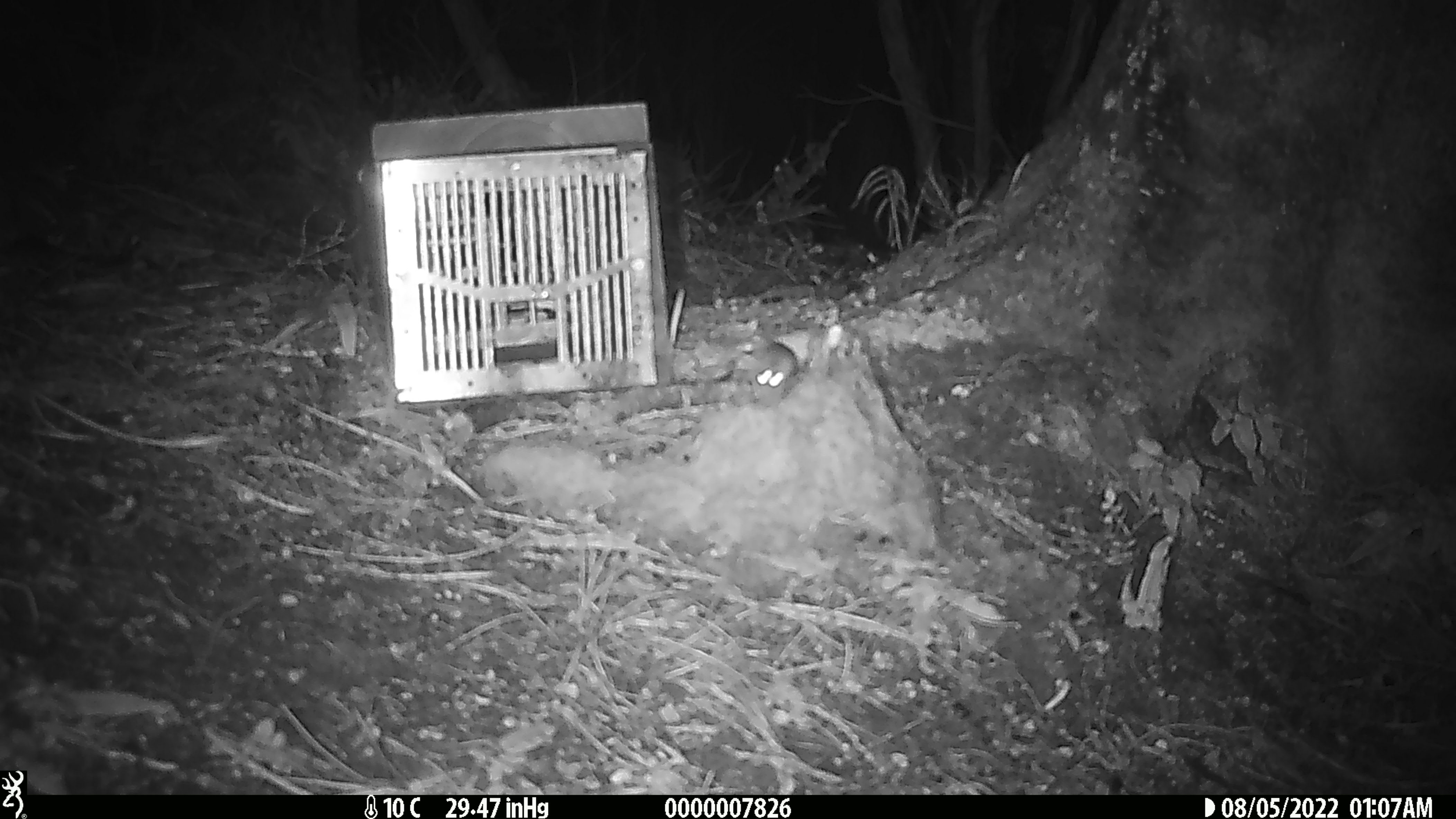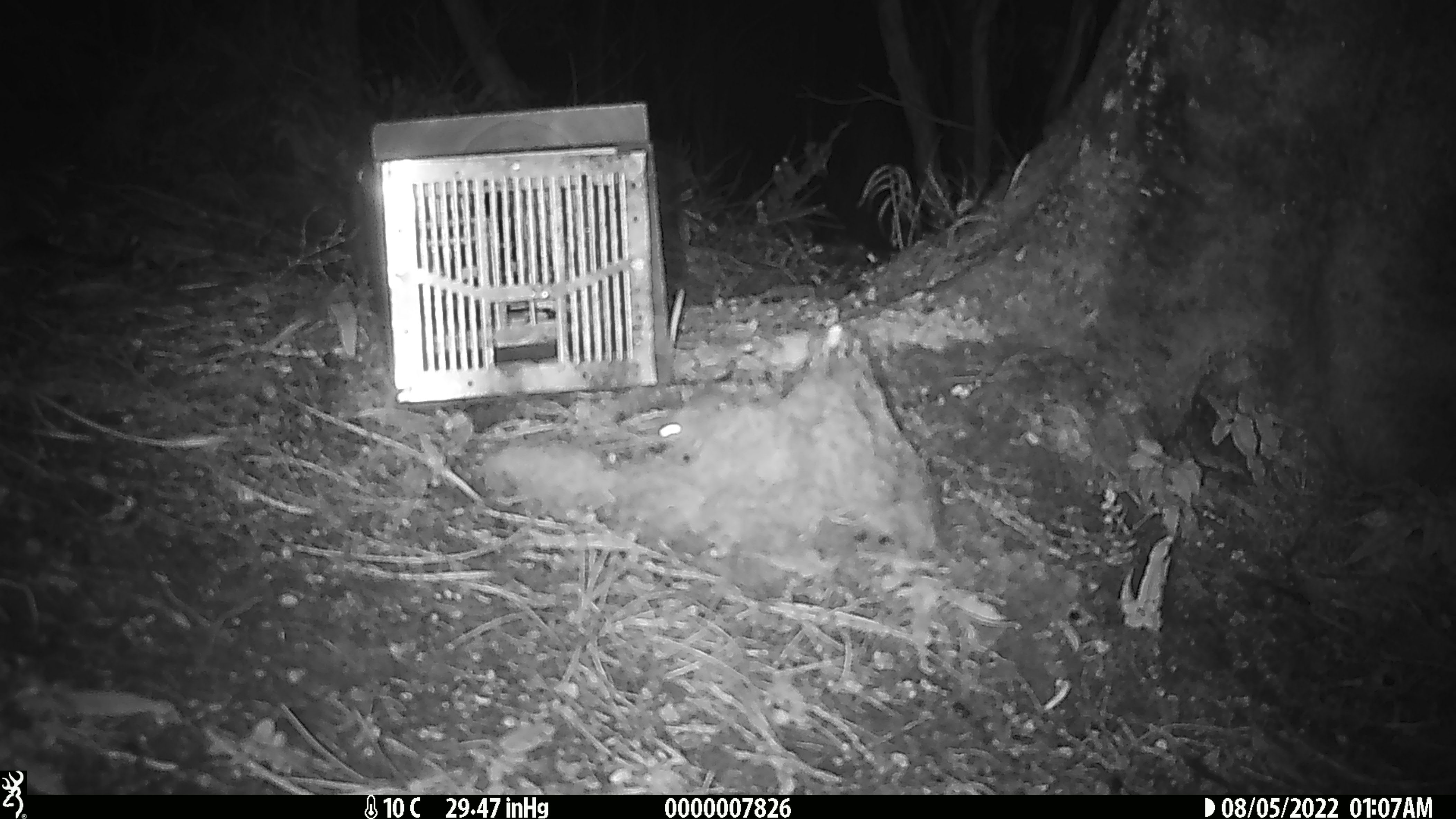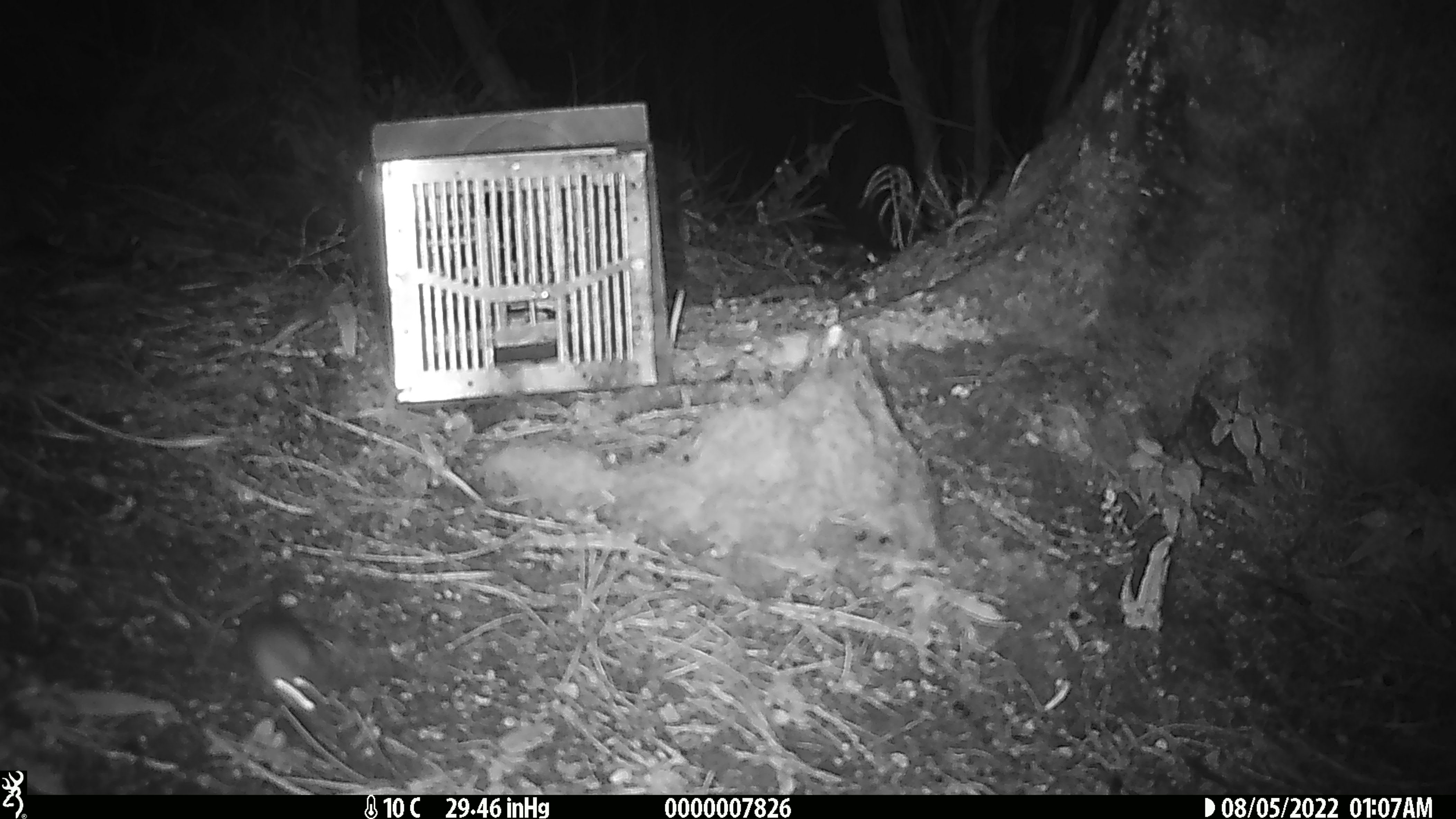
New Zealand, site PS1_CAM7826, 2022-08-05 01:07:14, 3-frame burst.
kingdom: Animalia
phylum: Chordata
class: Mammalia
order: Rodentia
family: Muridae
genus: Mus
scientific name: Mus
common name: mouse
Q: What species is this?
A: Mouse (Mus).